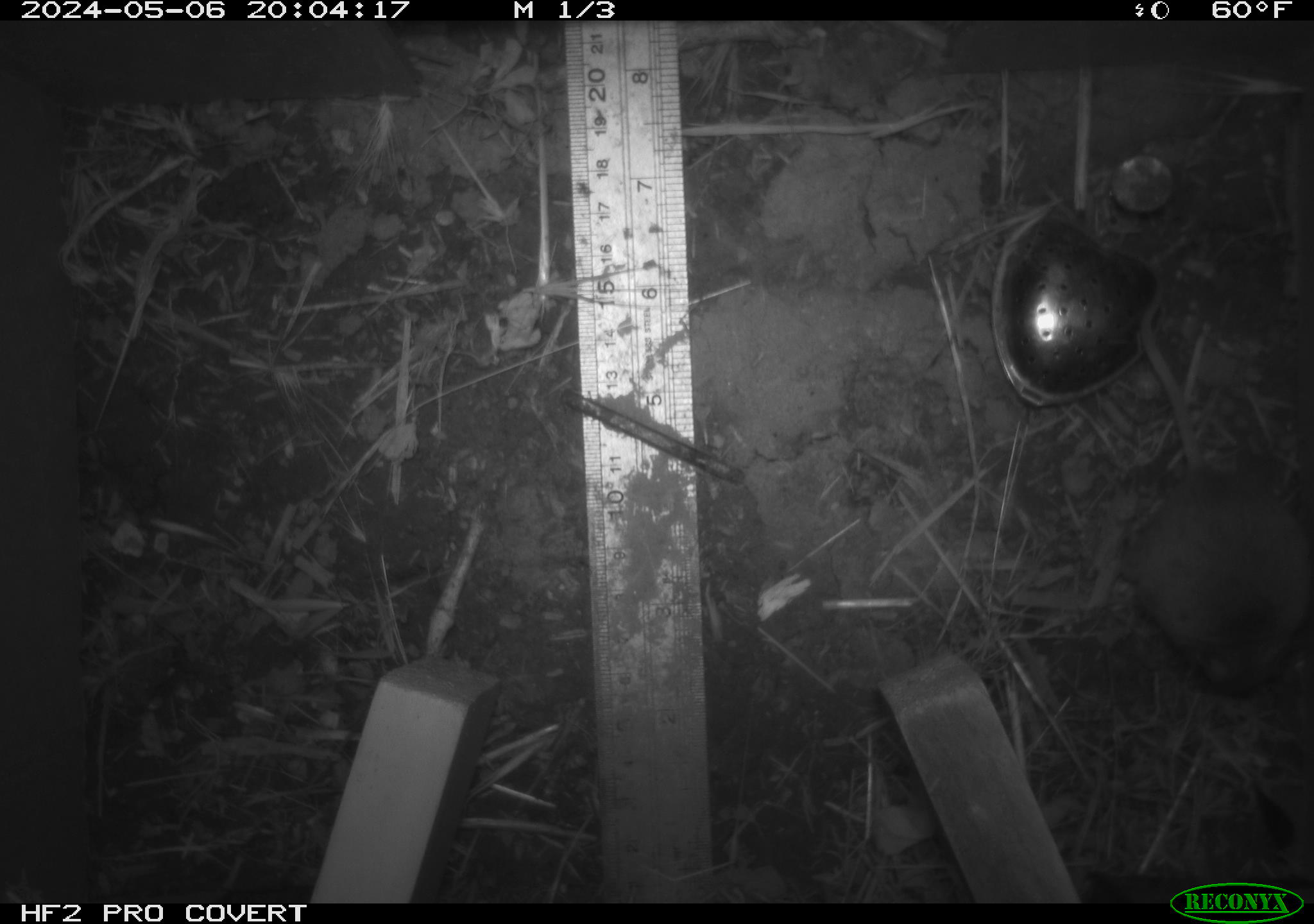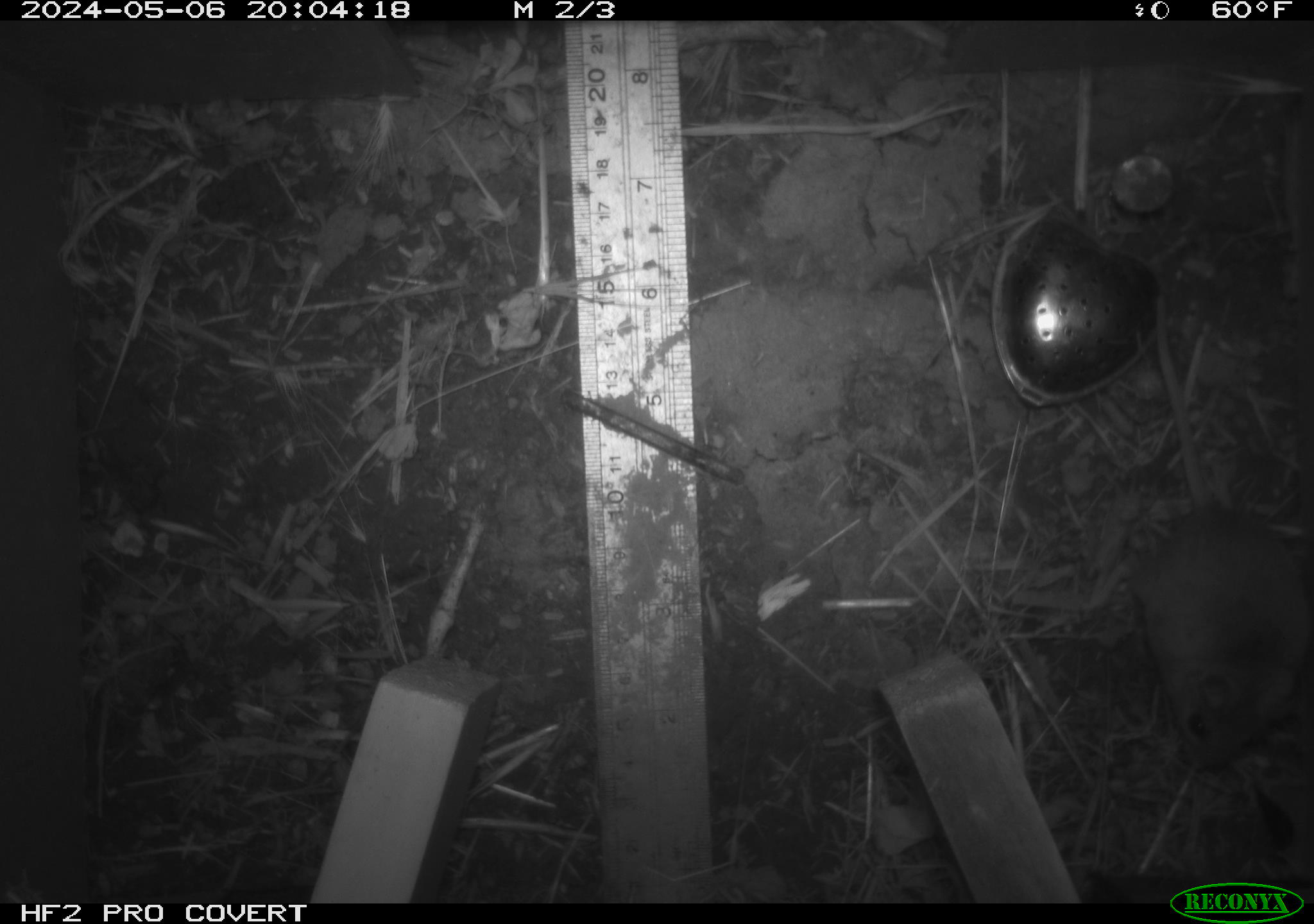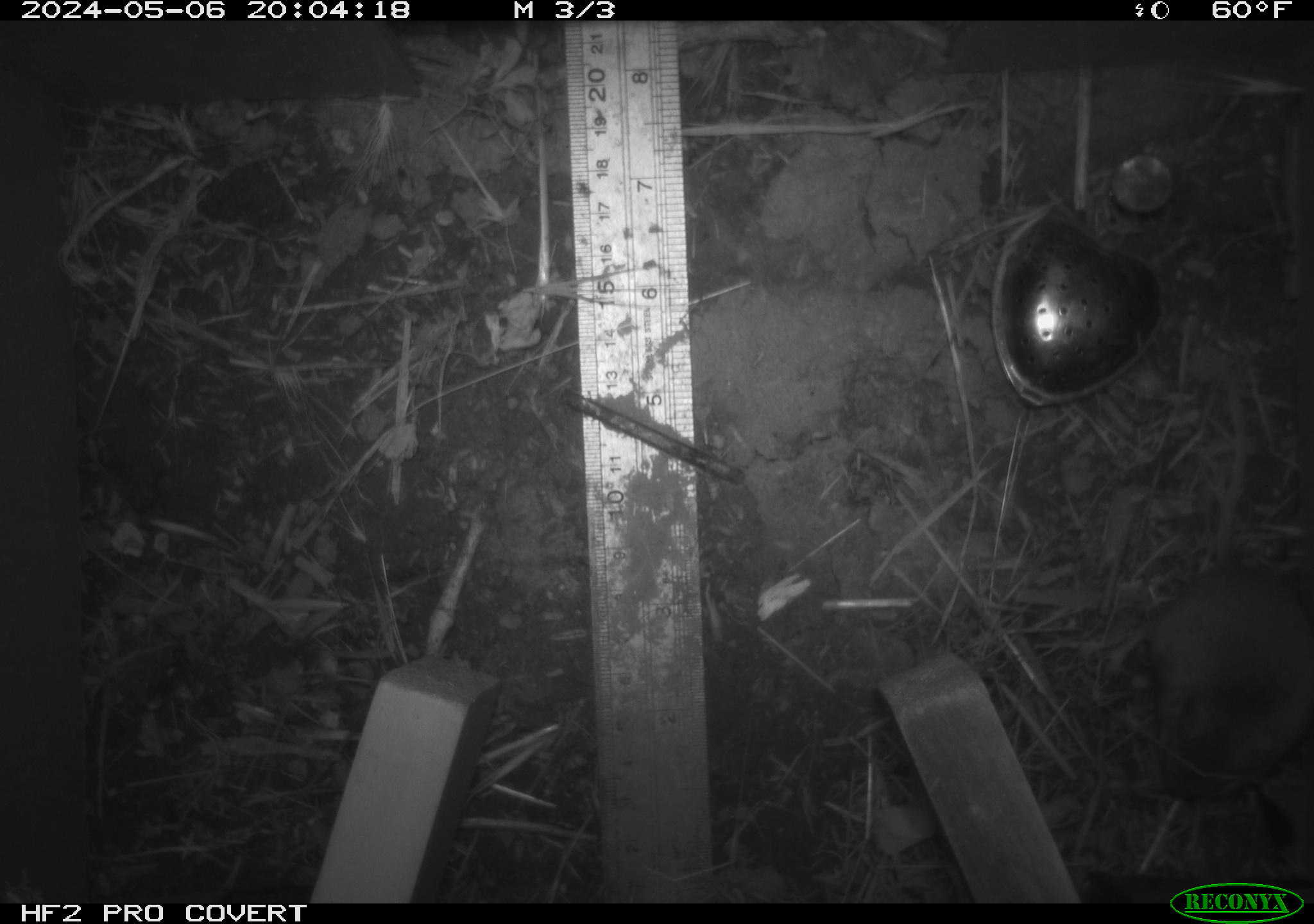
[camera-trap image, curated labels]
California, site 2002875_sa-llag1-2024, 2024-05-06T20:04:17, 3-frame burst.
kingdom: Animalia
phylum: Chordata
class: Mammalia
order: Rodentia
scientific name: Rodentia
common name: mouse species